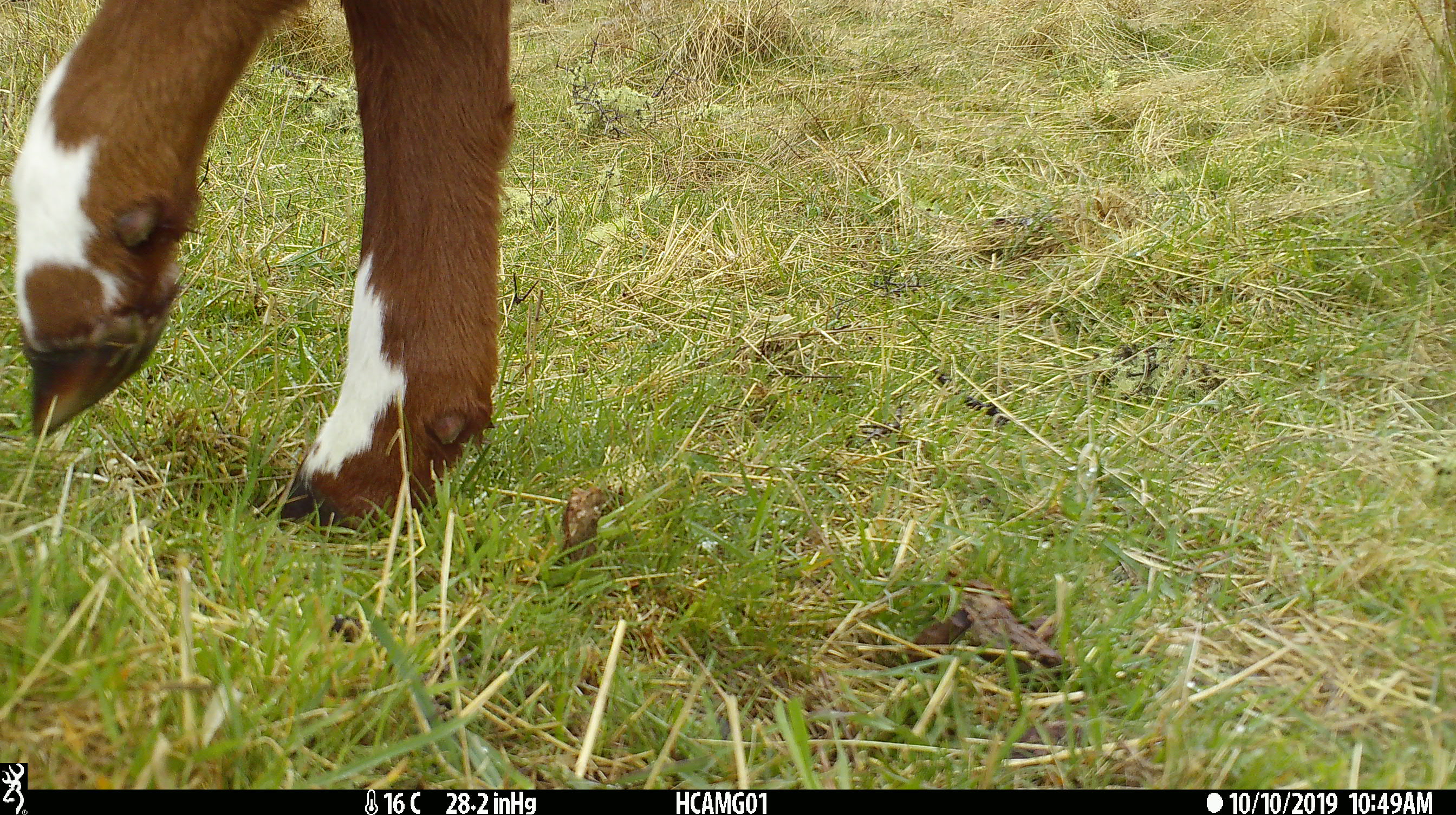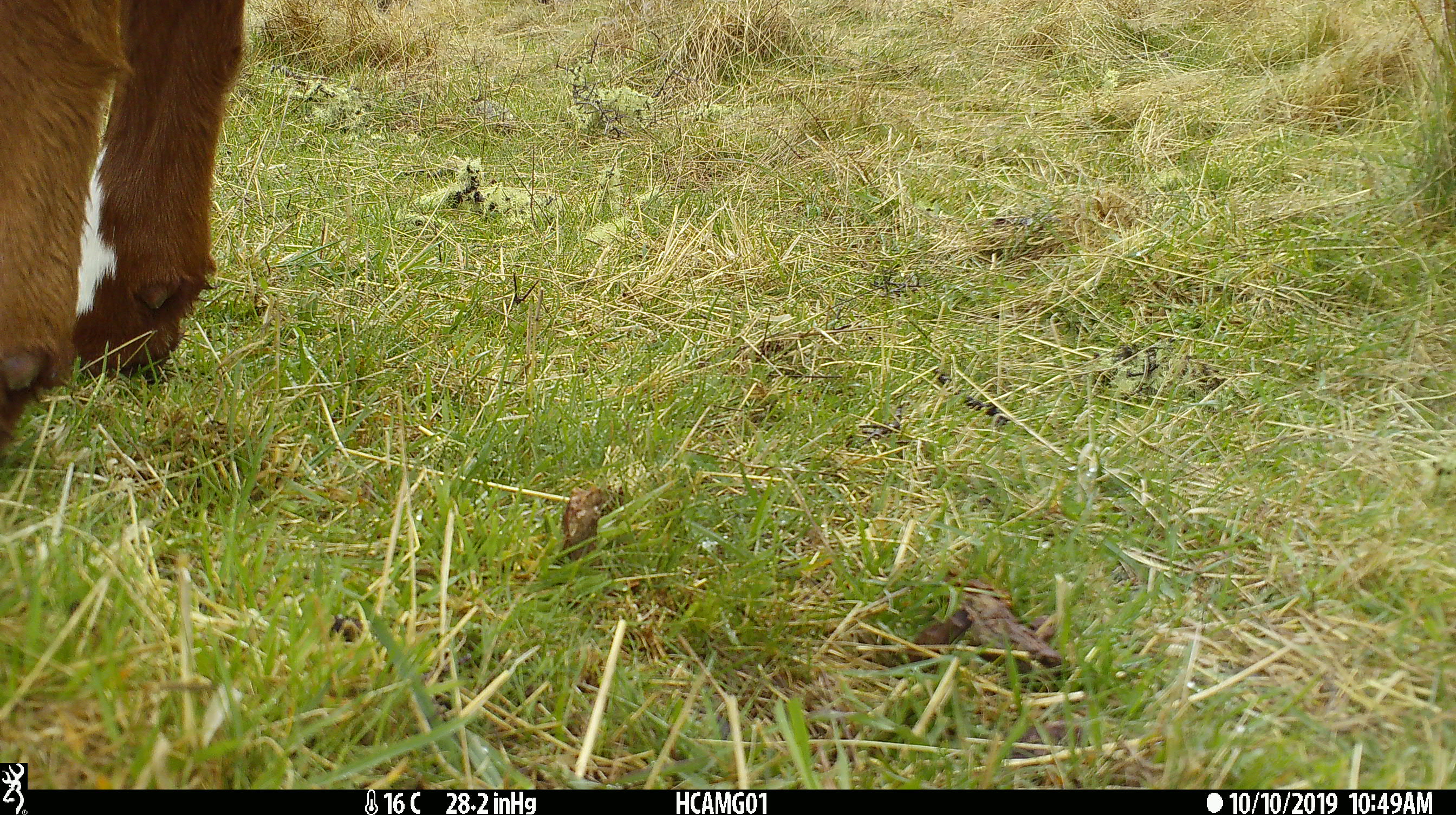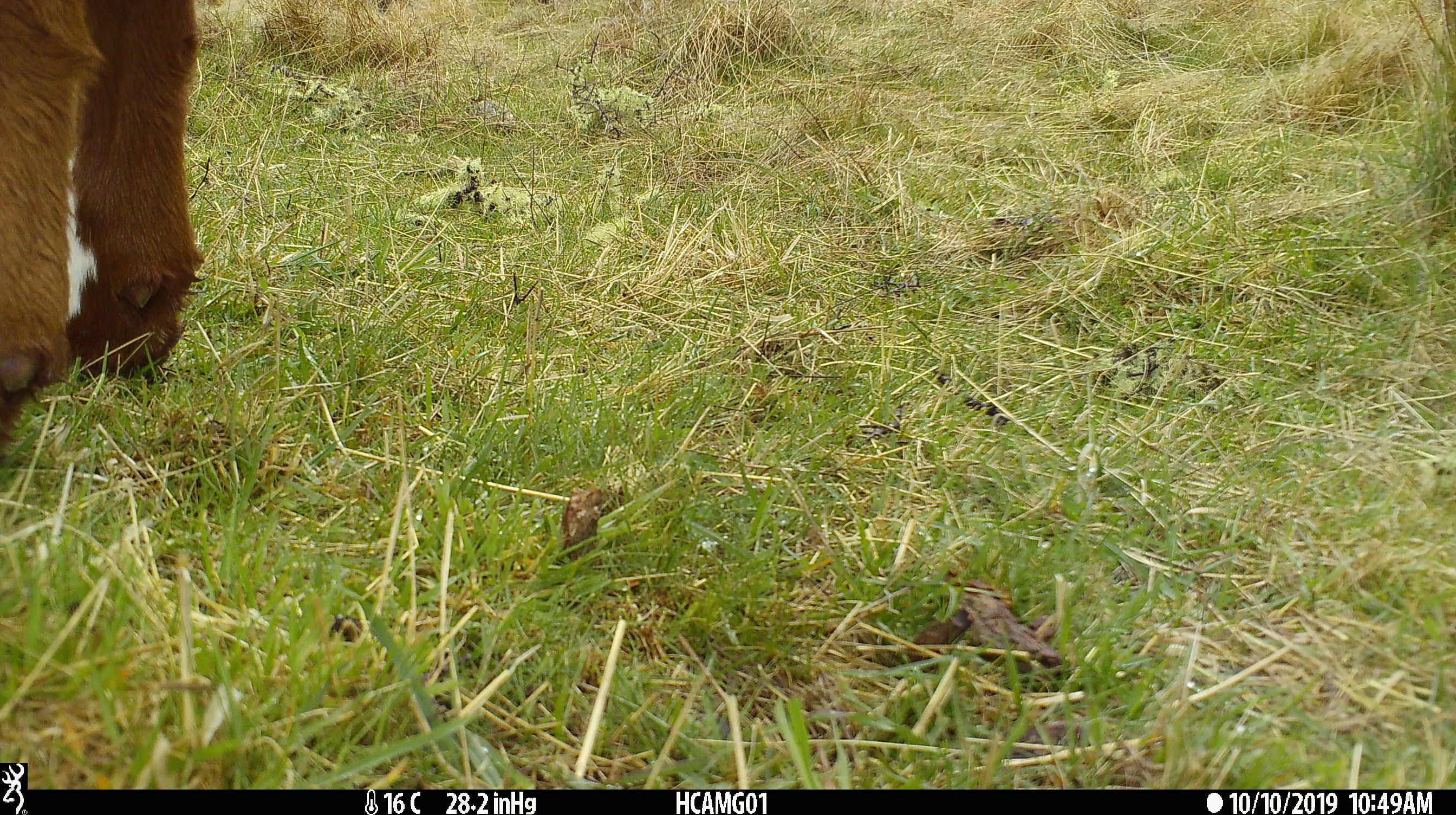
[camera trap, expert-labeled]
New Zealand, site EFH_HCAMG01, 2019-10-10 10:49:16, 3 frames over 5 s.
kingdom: Animalia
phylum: Chordata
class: Mammalia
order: Artiodactyla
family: Bovidae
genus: Bos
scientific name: Bos taurus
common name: domestic cow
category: cow